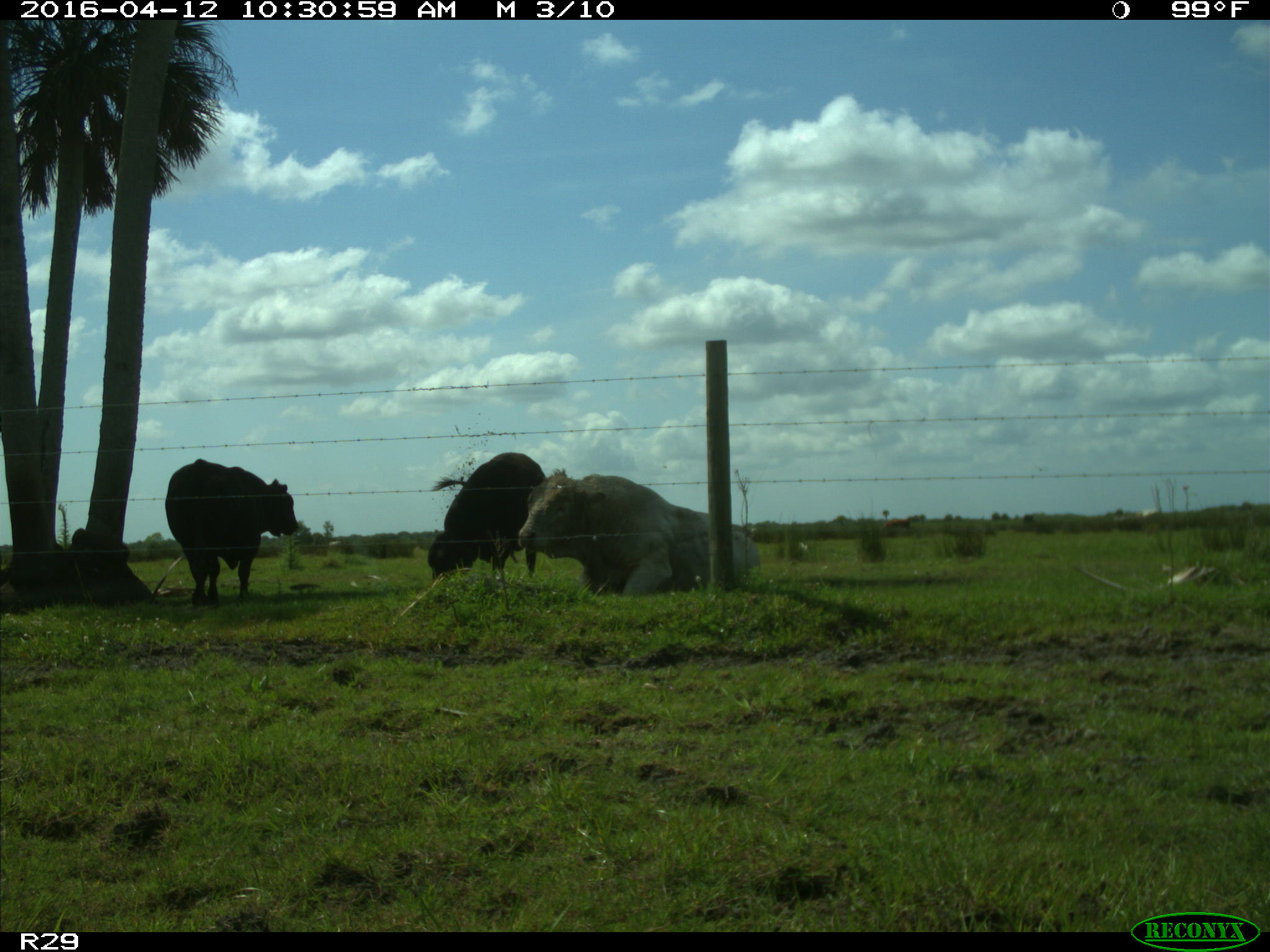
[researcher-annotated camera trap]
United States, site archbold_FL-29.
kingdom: Animalia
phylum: Chordata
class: Mammalia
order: Artiodactyla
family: Bovidae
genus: Bos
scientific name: Bos taurus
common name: domestic cow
Bos taurus (domestic cow).